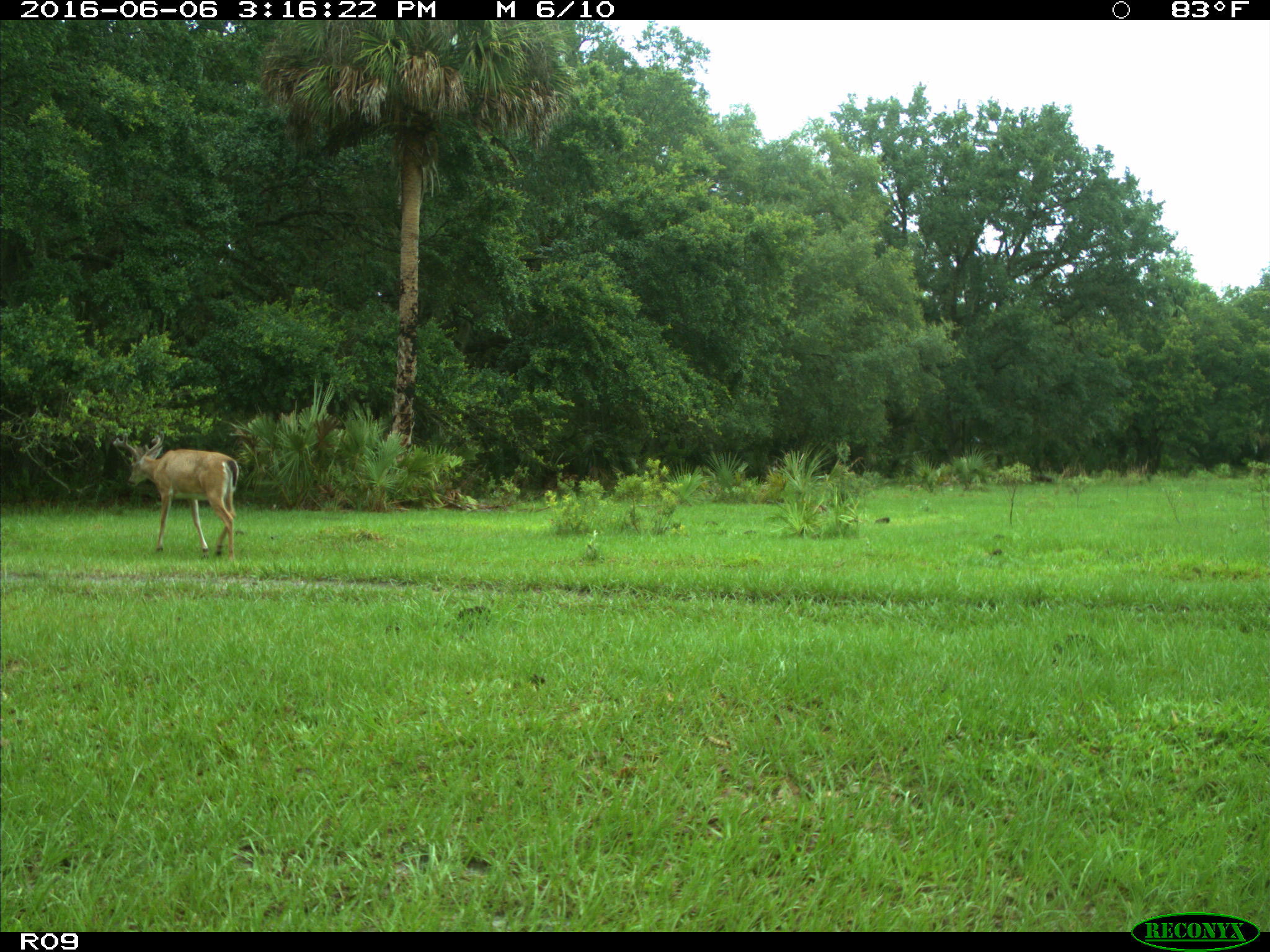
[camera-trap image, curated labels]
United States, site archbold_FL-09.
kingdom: Animalia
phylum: Chordata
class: Mammalia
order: Artiodactyla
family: Cervidae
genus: Odocoileus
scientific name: Odocoileus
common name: deer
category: unidentified deer